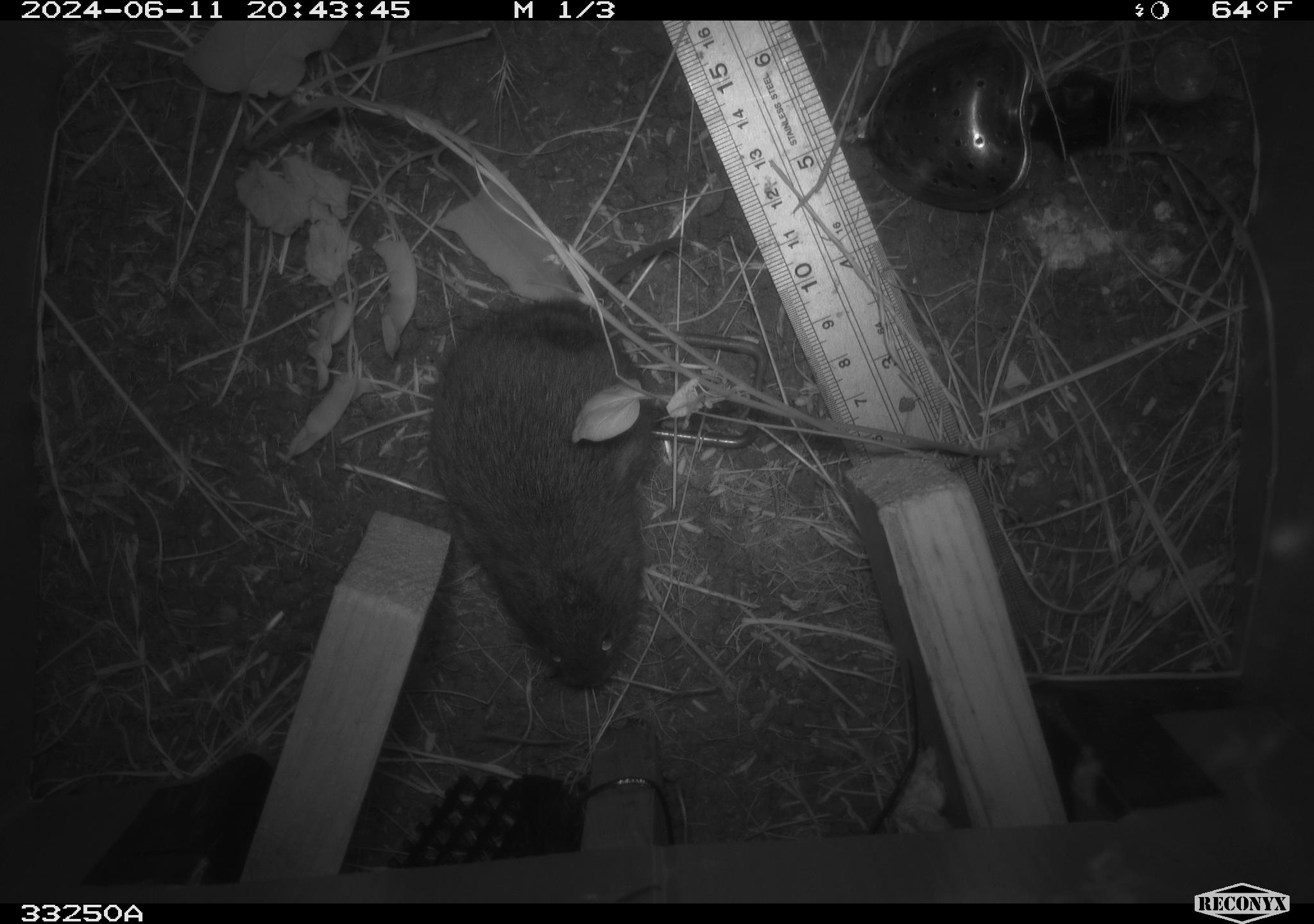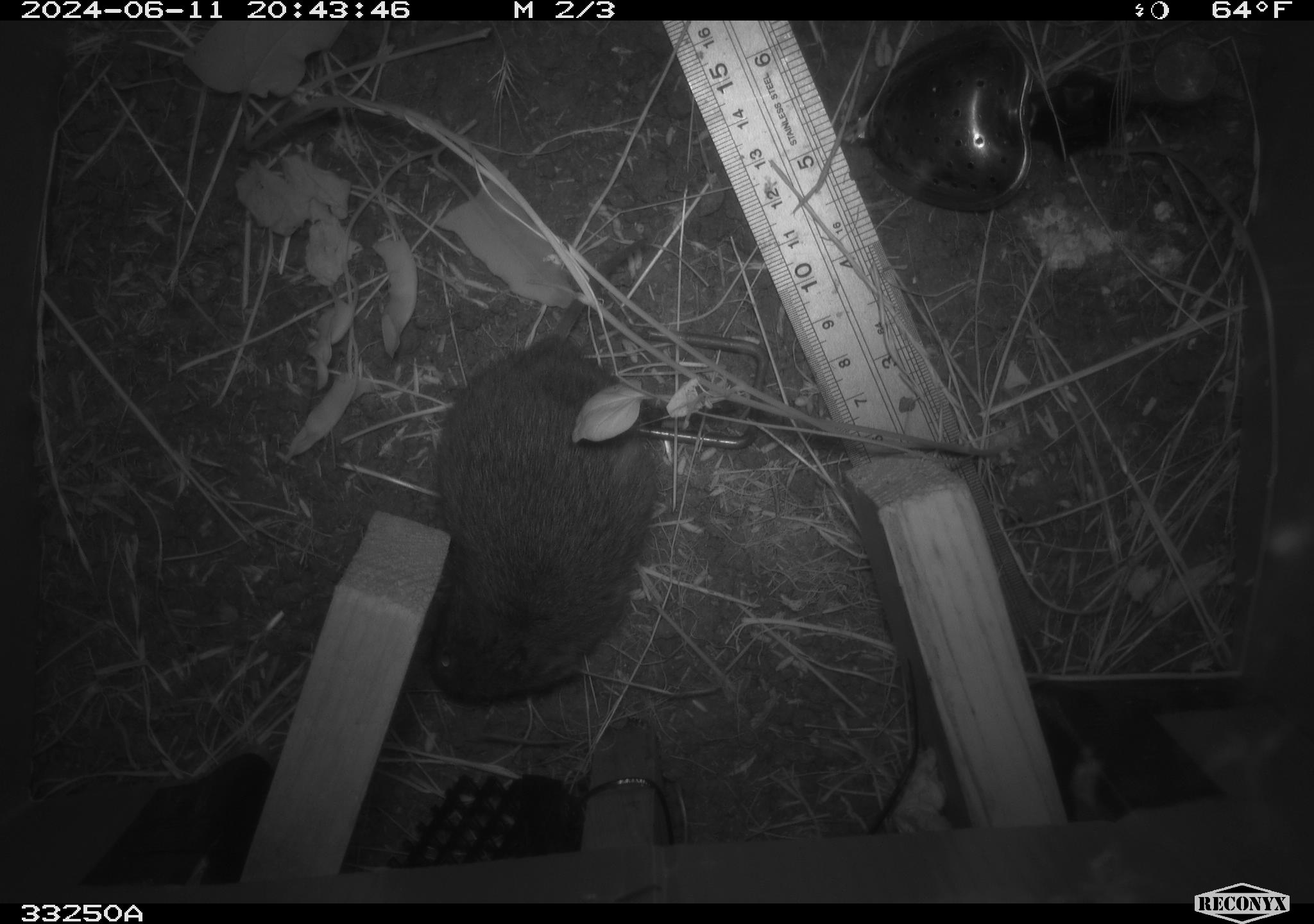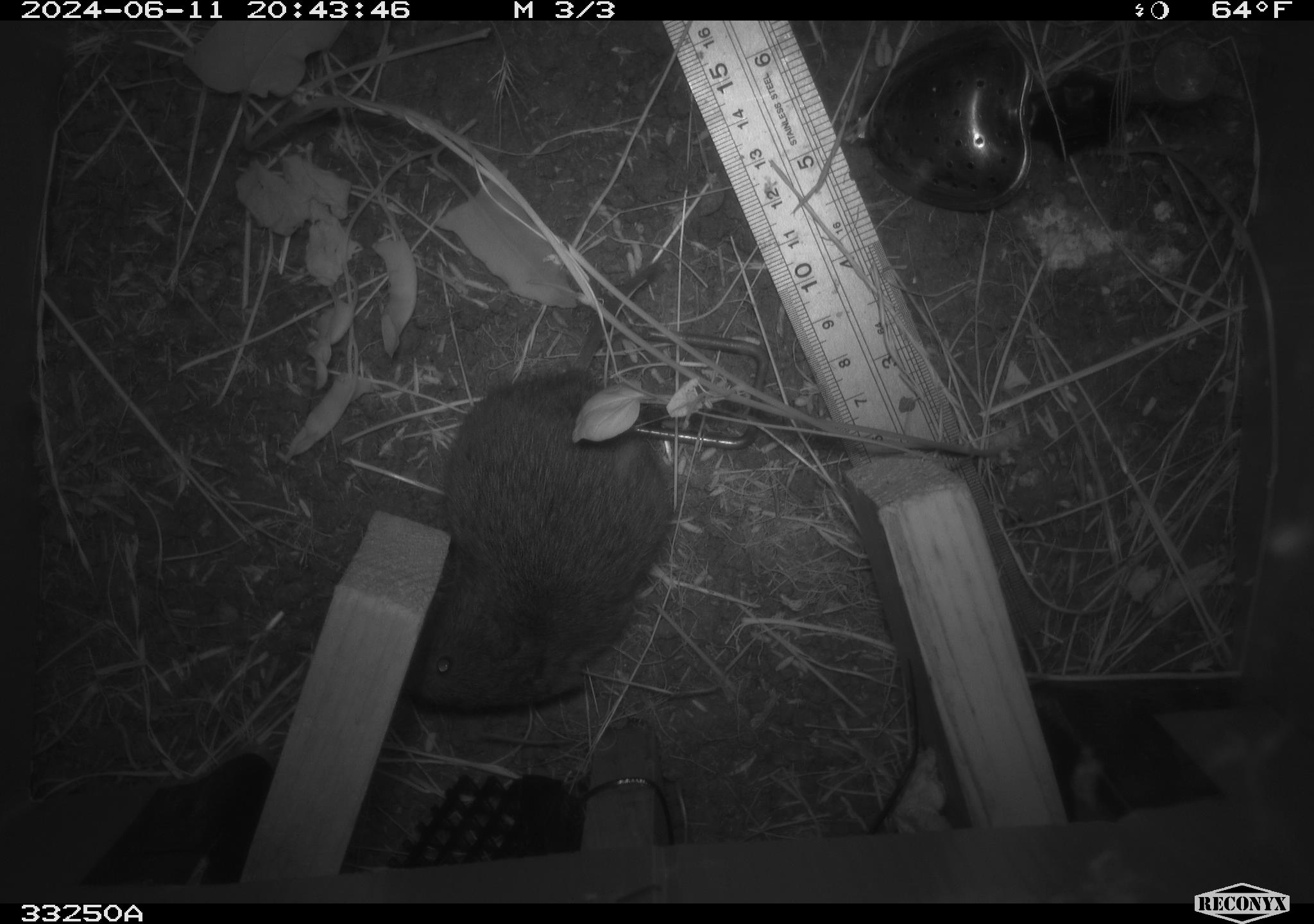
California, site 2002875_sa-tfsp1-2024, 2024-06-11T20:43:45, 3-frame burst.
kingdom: Animalia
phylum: Chordata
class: Mammalia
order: Rodentia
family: Cricetidae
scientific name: Arvicolinae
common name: voles, lemmings, and muskrats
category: arvicolinae subfamily